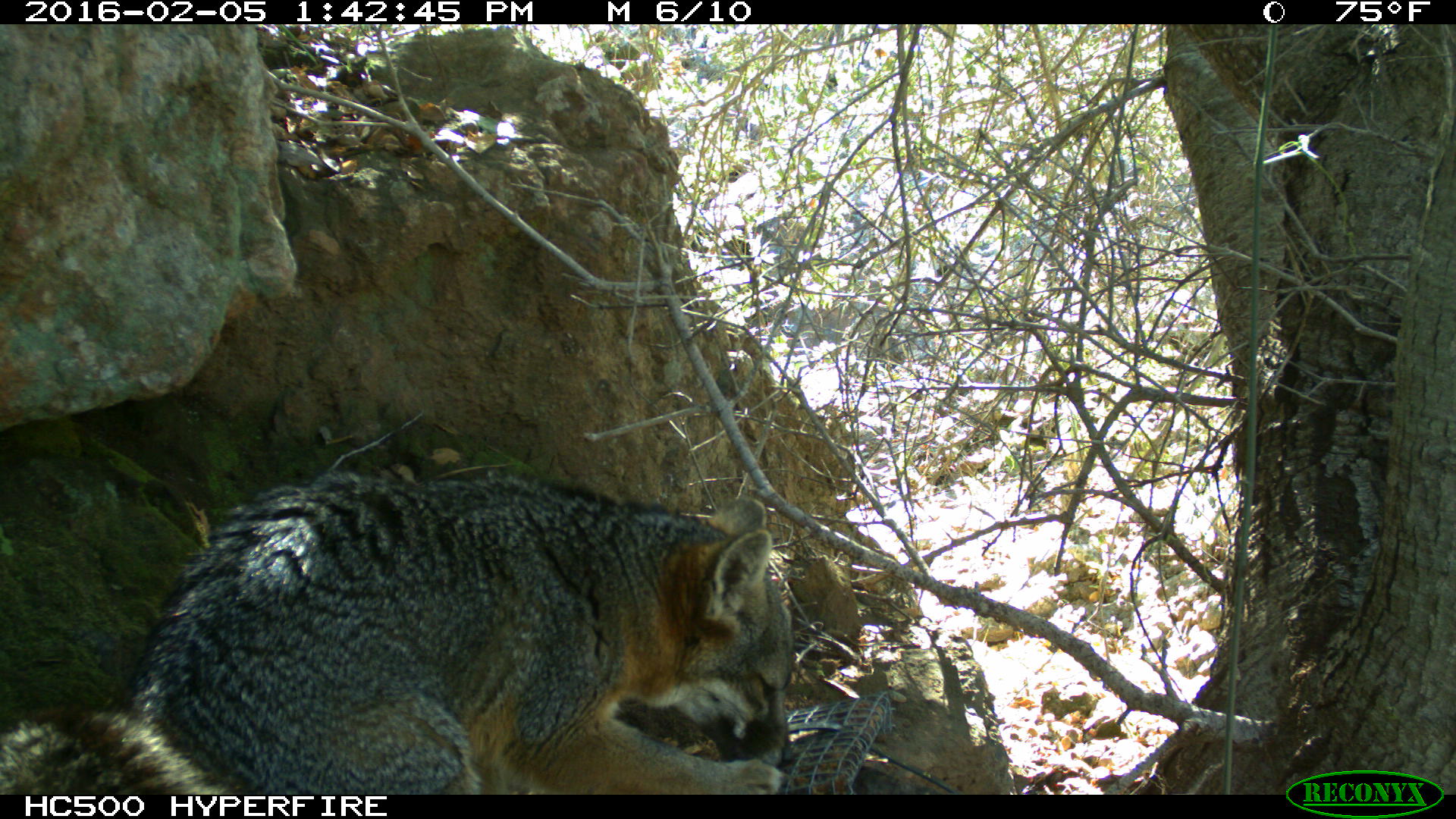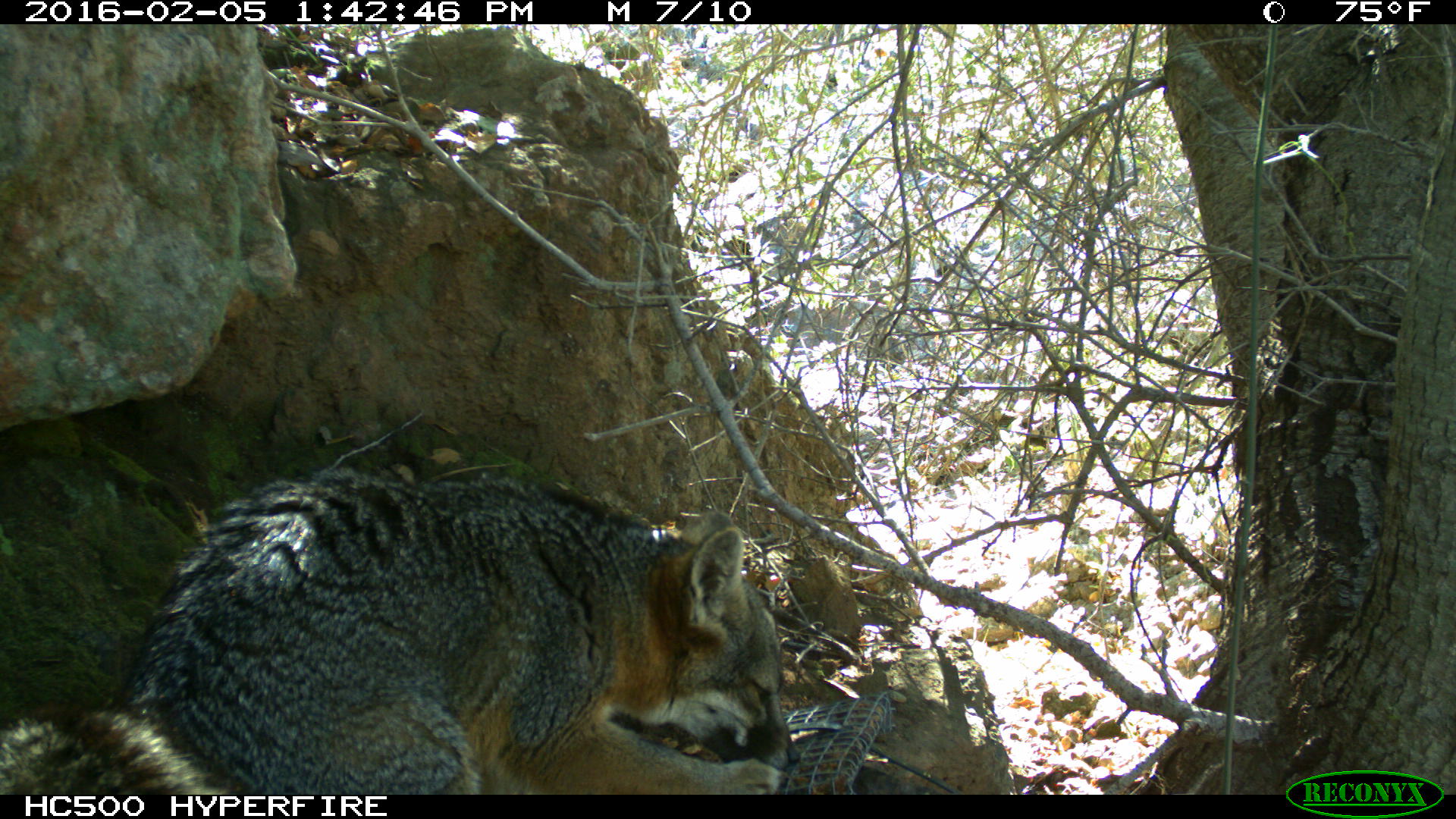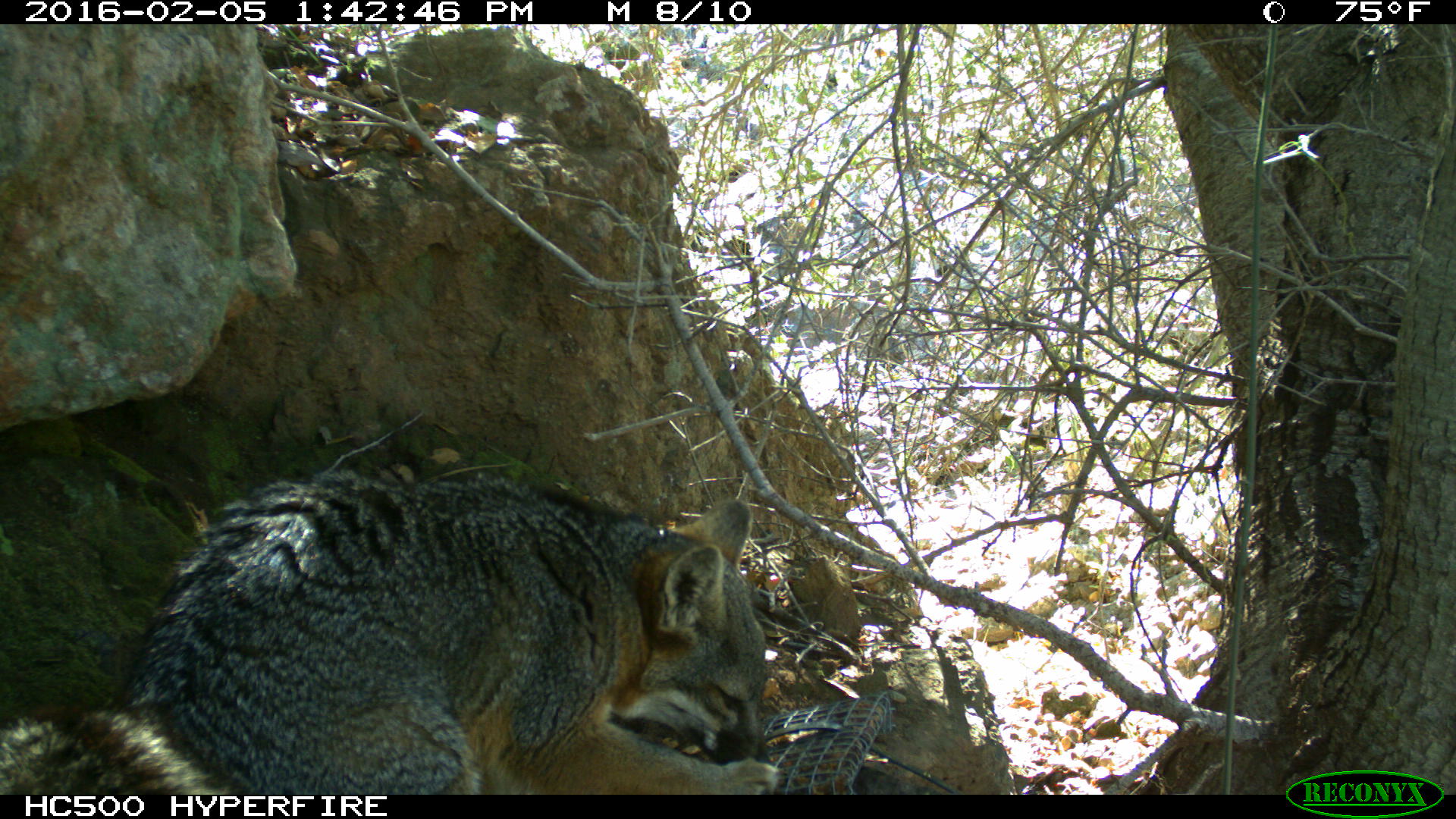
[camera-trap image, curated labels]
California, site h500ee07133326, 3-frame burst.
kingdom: Animalia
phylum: Chordata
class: Mammalia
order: Carnivora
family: Canidae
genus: Urocyon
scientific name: Urocyon littoralis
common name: island fox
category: fox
Fox (island fox) (Urocyon littoralis).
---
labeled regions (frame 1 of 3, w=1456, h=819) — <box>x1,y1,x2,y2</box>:
fox: <box>0,471,796,794</box>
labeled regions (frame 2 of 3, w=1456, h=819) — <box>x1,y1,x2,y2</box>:
fox: <box>0,471,800,794</box>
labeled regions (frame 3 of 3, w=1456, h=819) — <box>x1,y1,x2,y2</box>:
fox: <box>0,466,783,793</box>